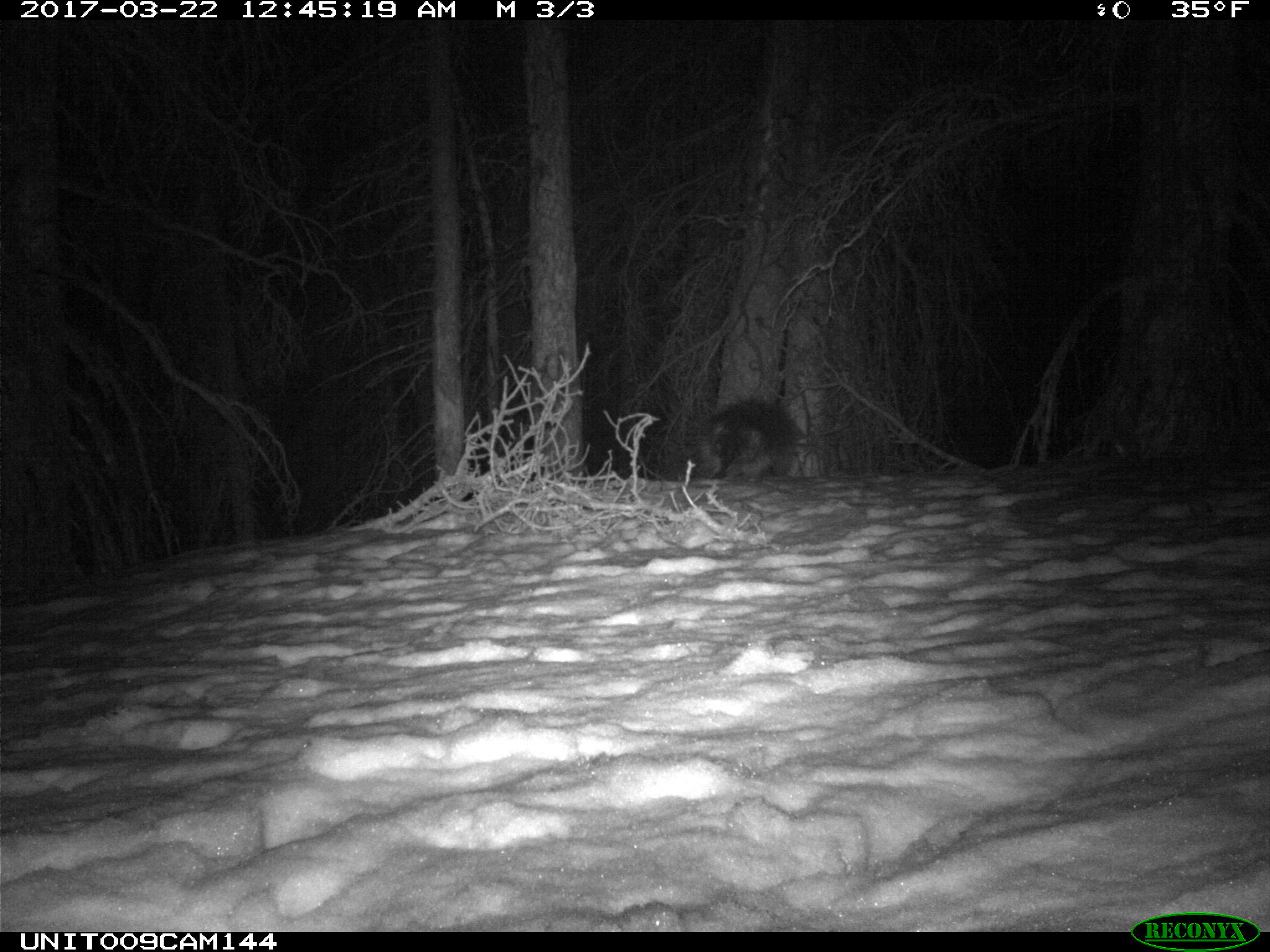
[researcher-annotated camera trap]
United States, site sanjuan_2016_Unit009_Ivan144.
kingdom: Animalia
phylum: Chordata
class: Mammalia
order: Rodentia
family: Erethizontidae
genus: Erethizon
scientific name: Erethizon dorsatum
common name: north american porcupine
Erethizon dorsatum (north american porcupine).